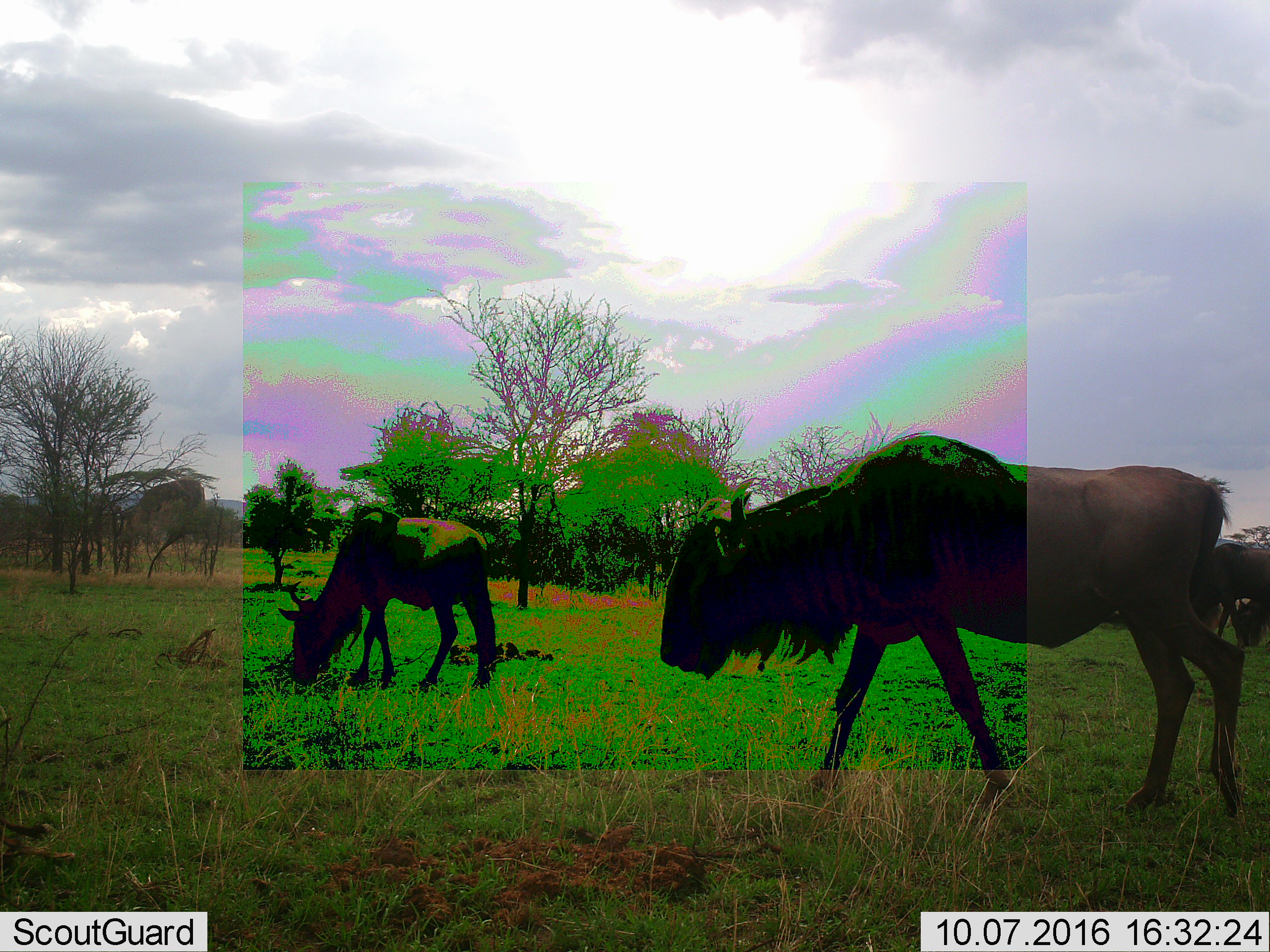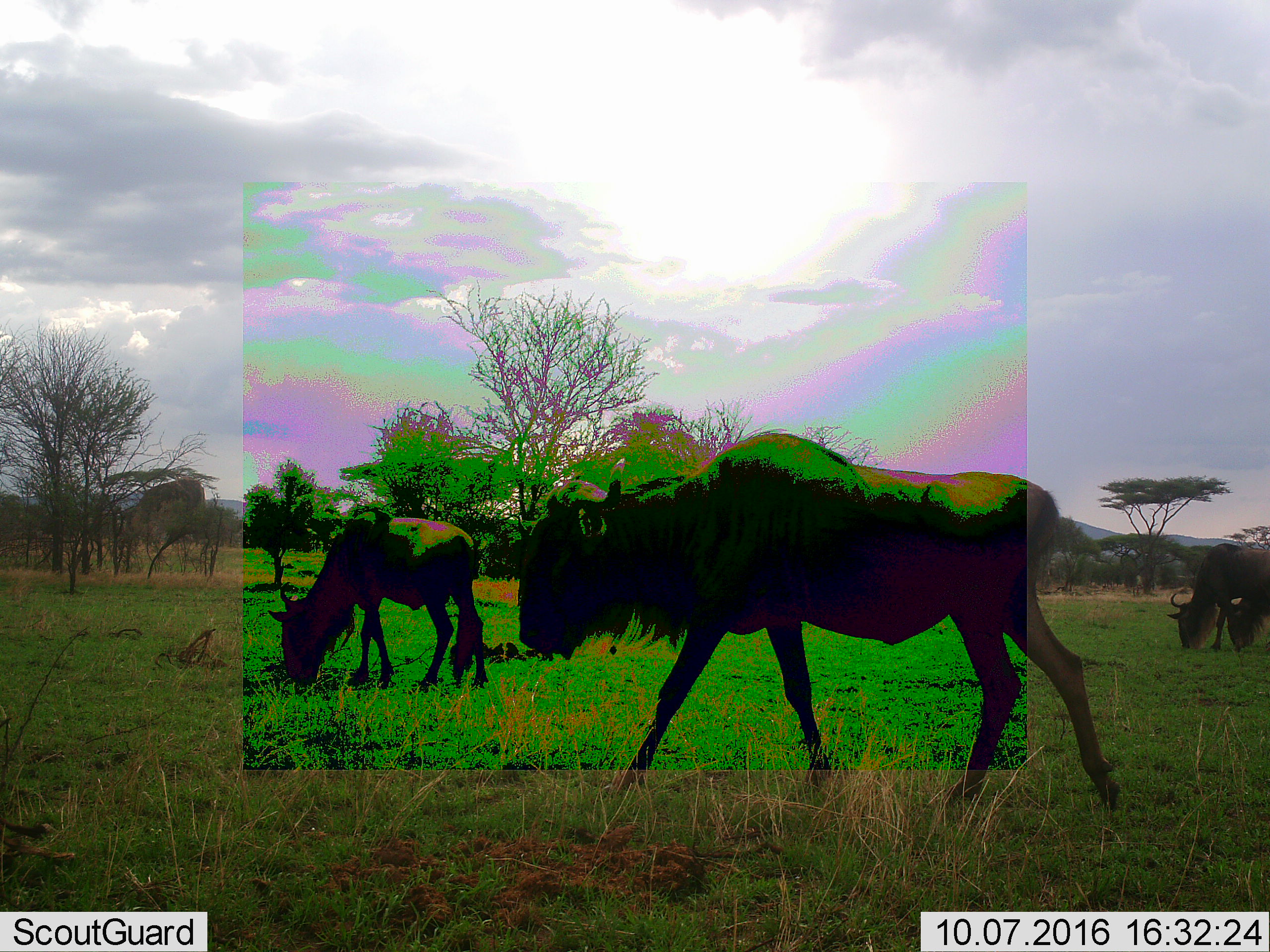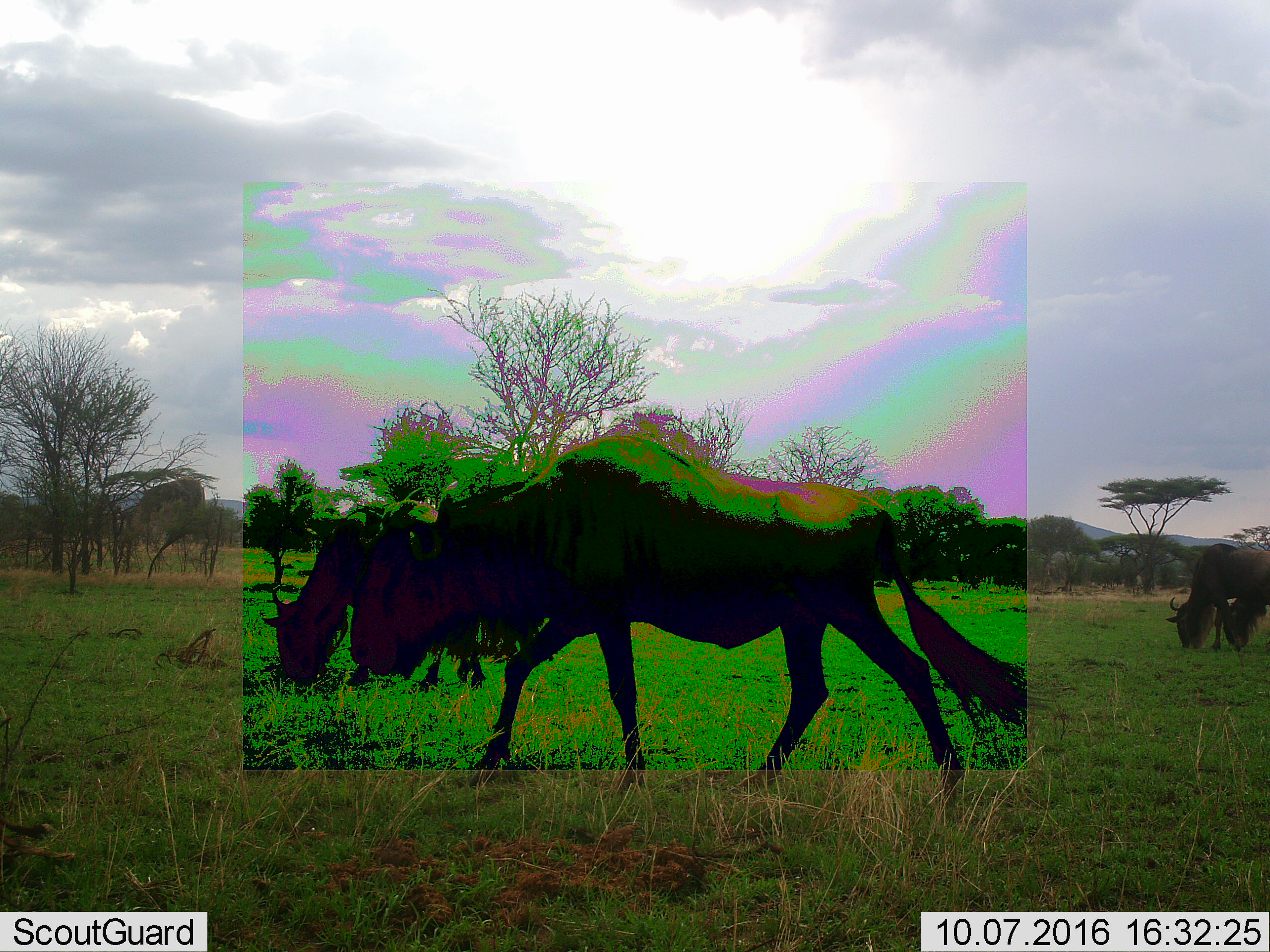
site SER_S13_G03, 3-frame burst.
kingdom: Animalia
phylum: Chordata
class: Mammalia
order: Artiodactyla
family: Bovidae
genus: Connochaetes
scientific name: Connochaetes taurinus taurinus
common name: blue wildebeest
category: wildebeestblue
Wildebeestblue (blue wildebeest) (Connochaetes taurinus taurinus), count 4. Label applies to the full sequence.